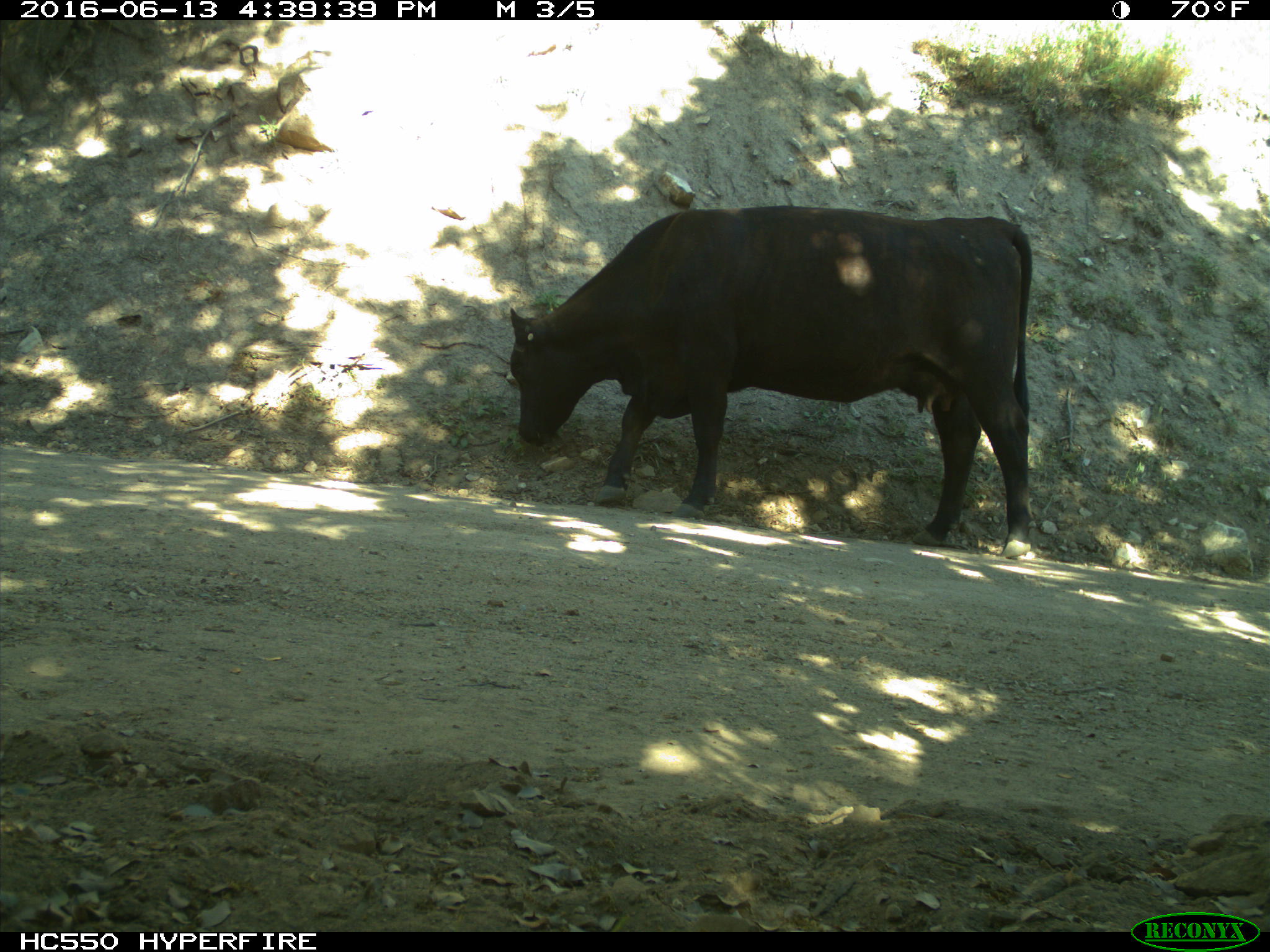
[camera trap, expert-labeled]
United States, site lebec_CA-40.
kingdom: Animalia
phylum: Chordata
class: Mammalia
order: Artiodactyla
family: Bovidae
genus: Bos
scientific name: Bos taurus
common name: domestic cow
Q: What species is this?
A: Bos taurus (domestic cow).